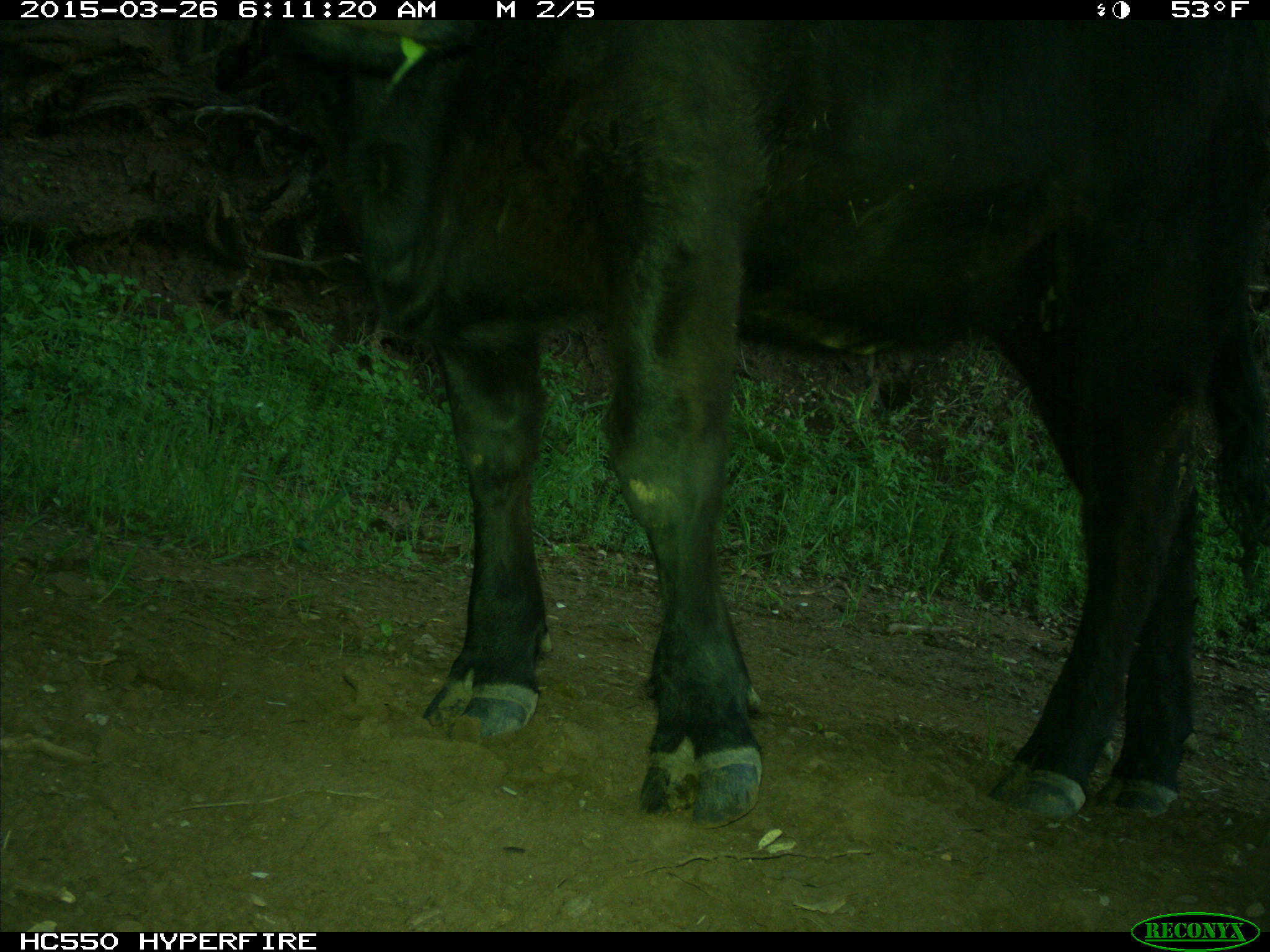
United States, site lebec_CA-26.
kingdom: Animalia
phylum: Chordata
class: Mammalia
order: Artiodactyla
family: Bovidae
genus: Bos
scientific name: Bos taurus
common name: domestic cow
Bos taurus (domestic cow).